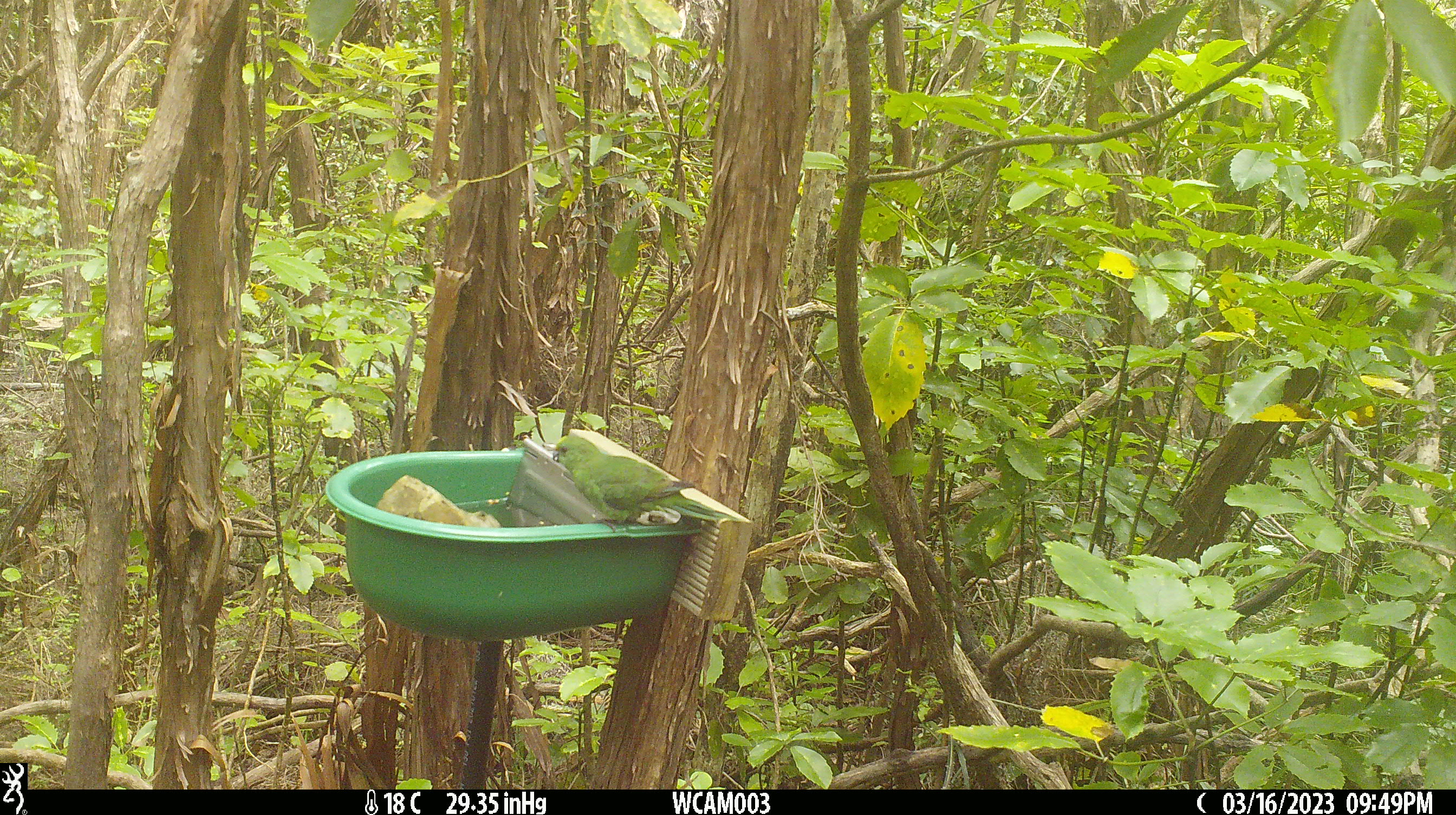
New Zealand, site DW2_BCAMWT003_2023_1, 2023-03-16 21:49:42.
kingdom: Animalia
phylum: Chordata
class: Aves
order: Psittaciformes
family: Psittaculidae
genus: Cyanoramphus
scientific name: Cyanoramphus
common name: parakeet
Parakeet (Cyanoramphus).